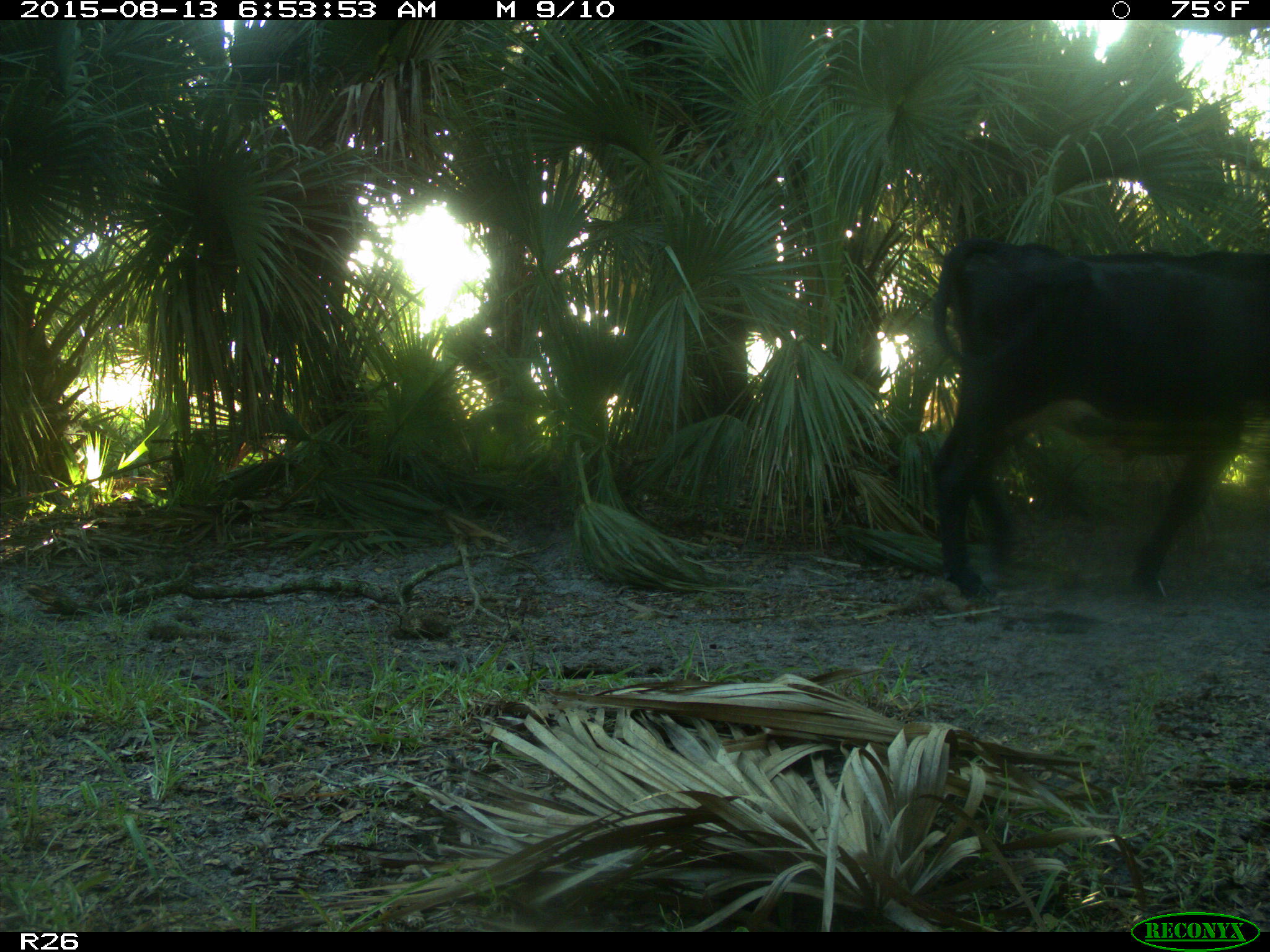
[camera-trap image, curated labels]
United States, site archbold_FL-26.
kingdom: Animalia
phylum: Chordata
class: Mammalia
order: Artiodactyla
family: Bovidae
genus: Bos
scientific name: Bos taurus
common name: domestic cow